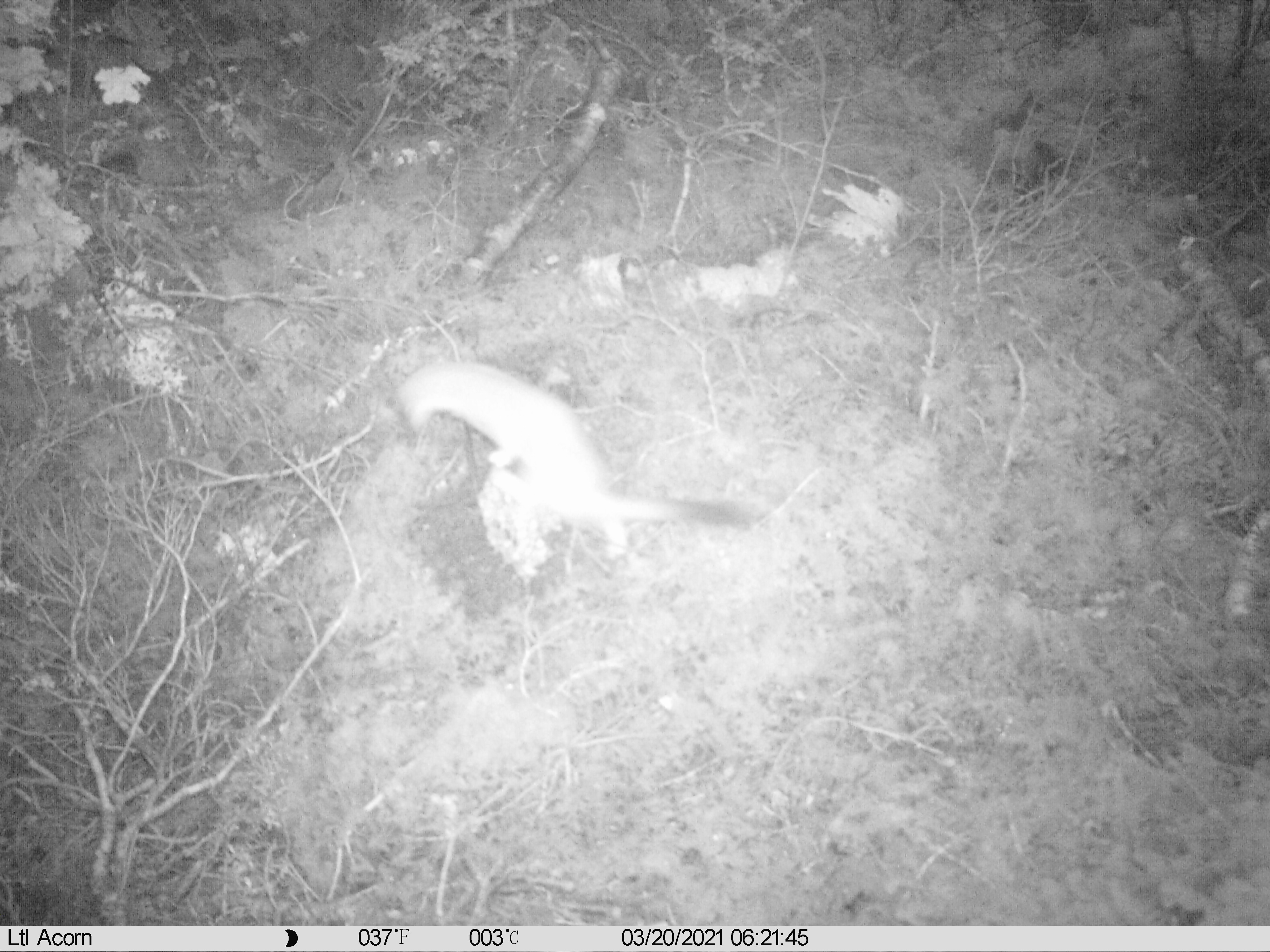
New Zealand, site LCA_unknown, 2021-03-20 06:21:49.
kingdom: Animalia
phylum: Chordata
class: Mammalia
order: Carnivora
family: Mustelidae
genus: Mustela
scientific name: Mustela erminea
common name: stoat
Stoat (Mustela erminea).